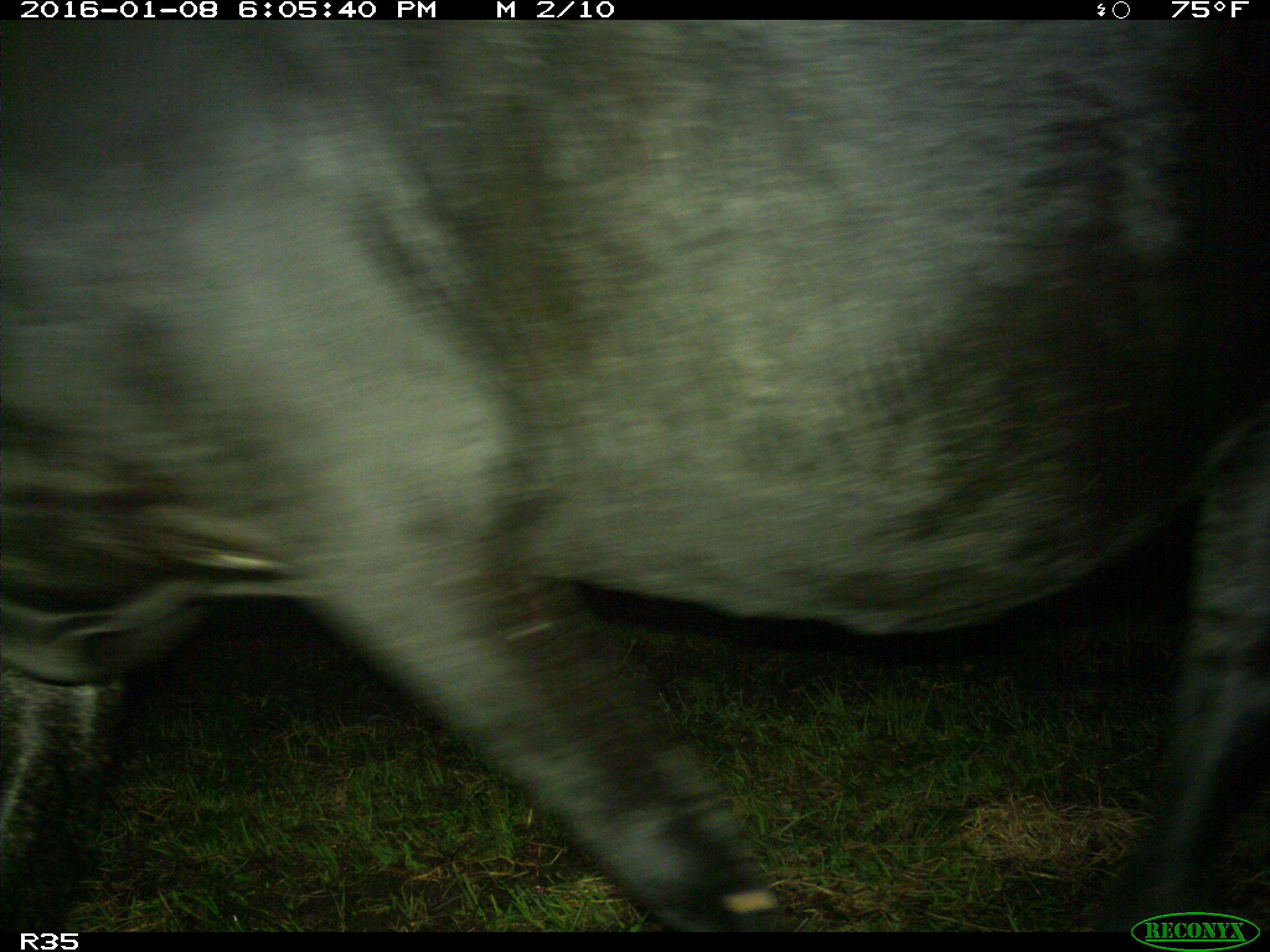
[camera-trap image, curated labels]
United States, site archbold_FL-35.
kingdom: Animalia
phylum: Chordata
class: Mammalia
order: Artiodactyla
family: Bovidae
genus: Bos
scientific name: Bos taurus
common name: domestic cow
Bos taurus (domestic cow).